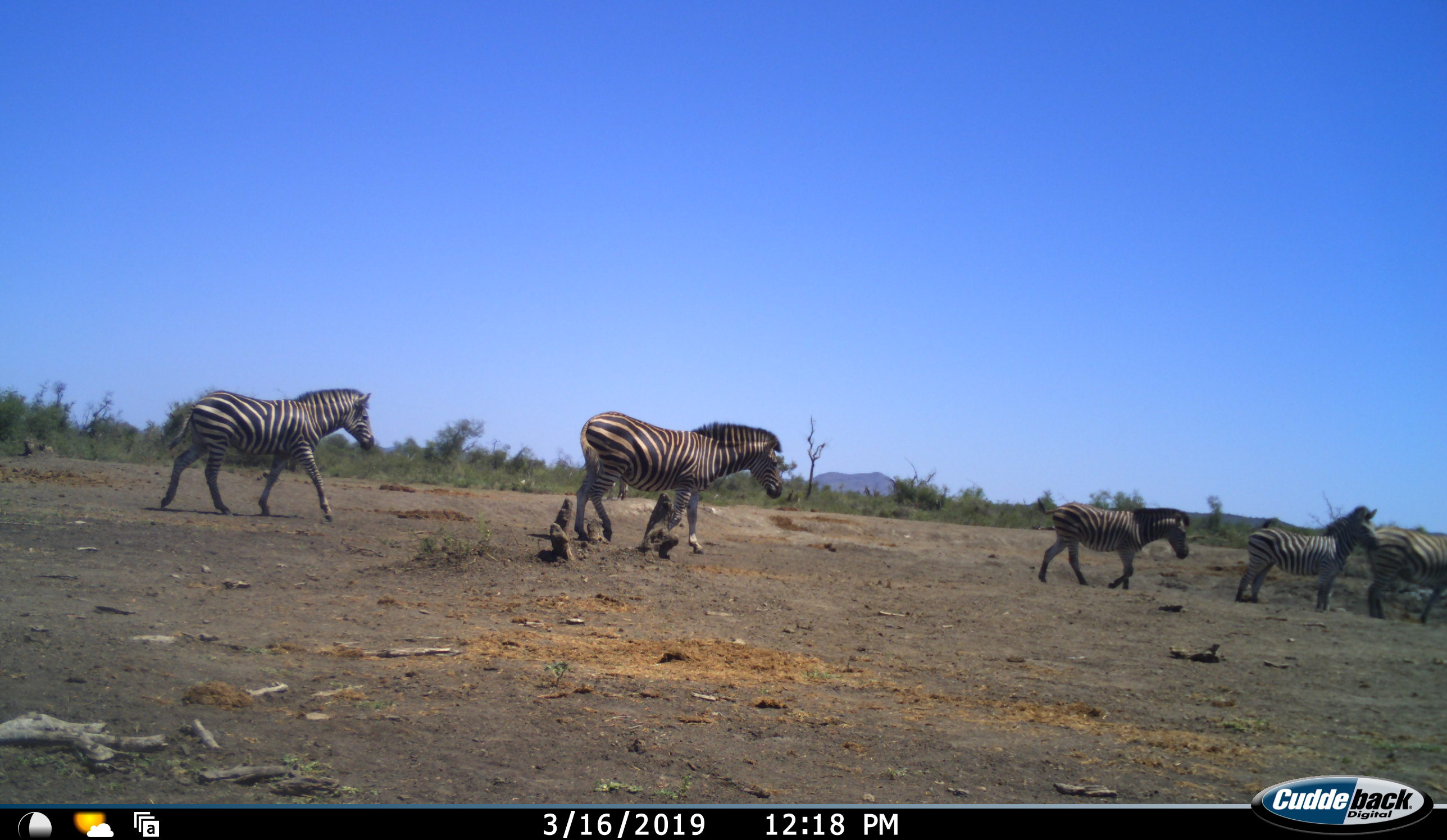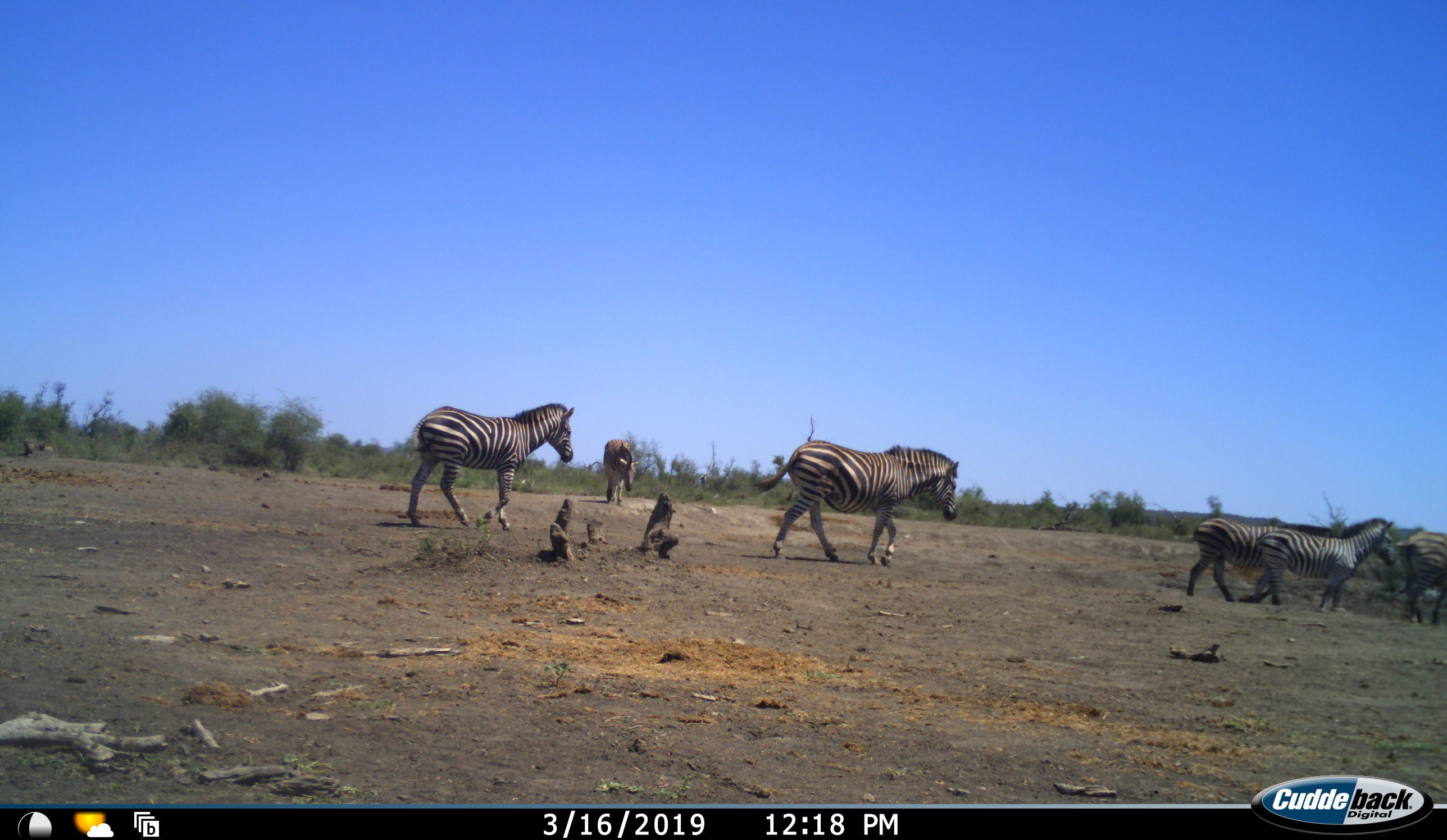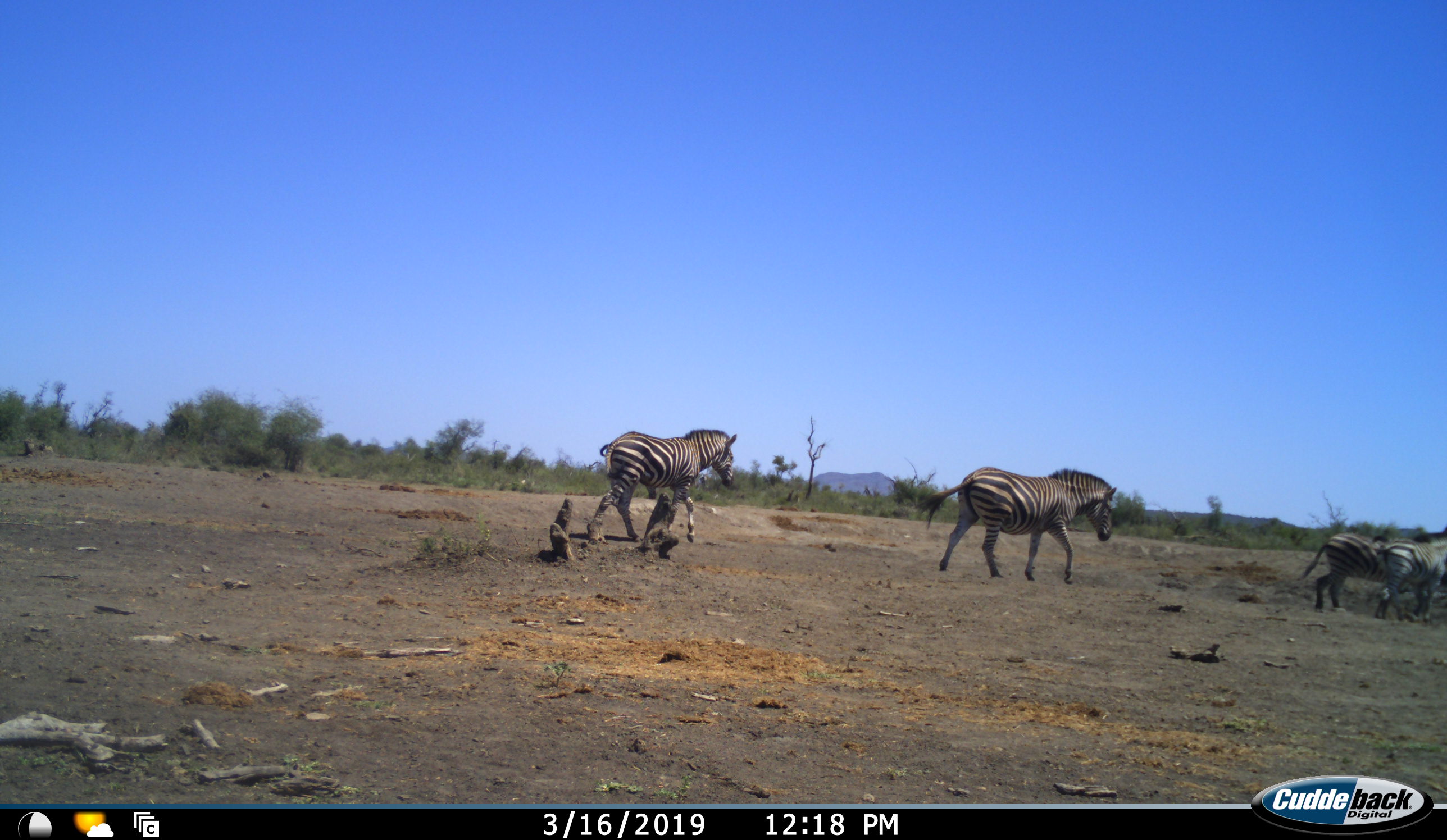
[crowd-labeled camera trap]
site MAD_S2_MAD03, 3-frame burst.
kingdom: Animalia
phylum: Chordata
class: Mammalia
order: Perissodactyla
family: Equidae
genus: Equus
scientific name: Equus quagga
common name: plains zebra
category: zebraplains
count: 6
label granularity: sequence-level